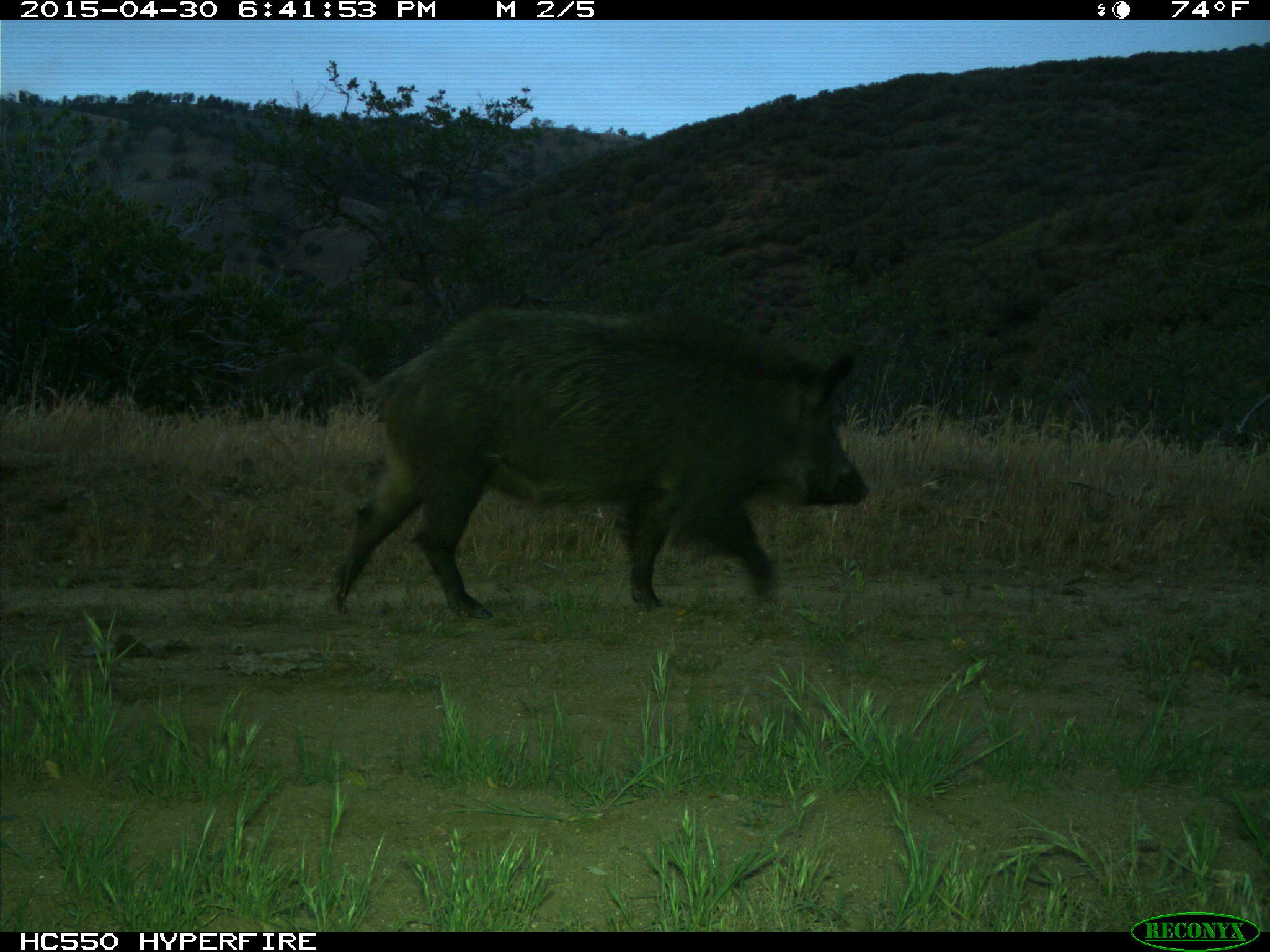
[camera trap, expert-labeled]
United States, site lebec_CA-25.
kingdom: Animalia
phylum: Chordata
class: Mammalia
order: Artiodactyla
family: Suidae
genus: Sus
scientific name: Sus scrofa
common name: wild boar